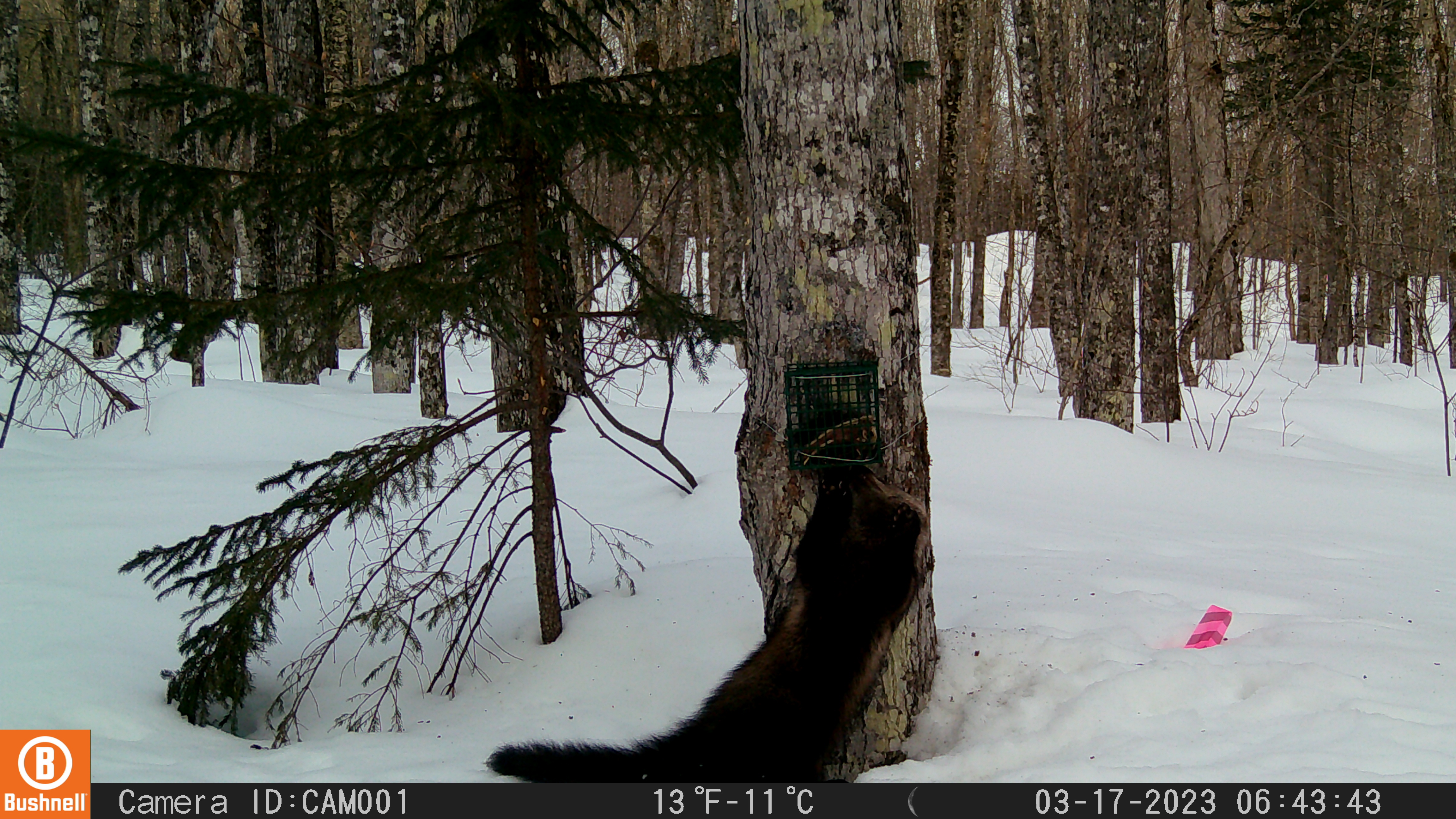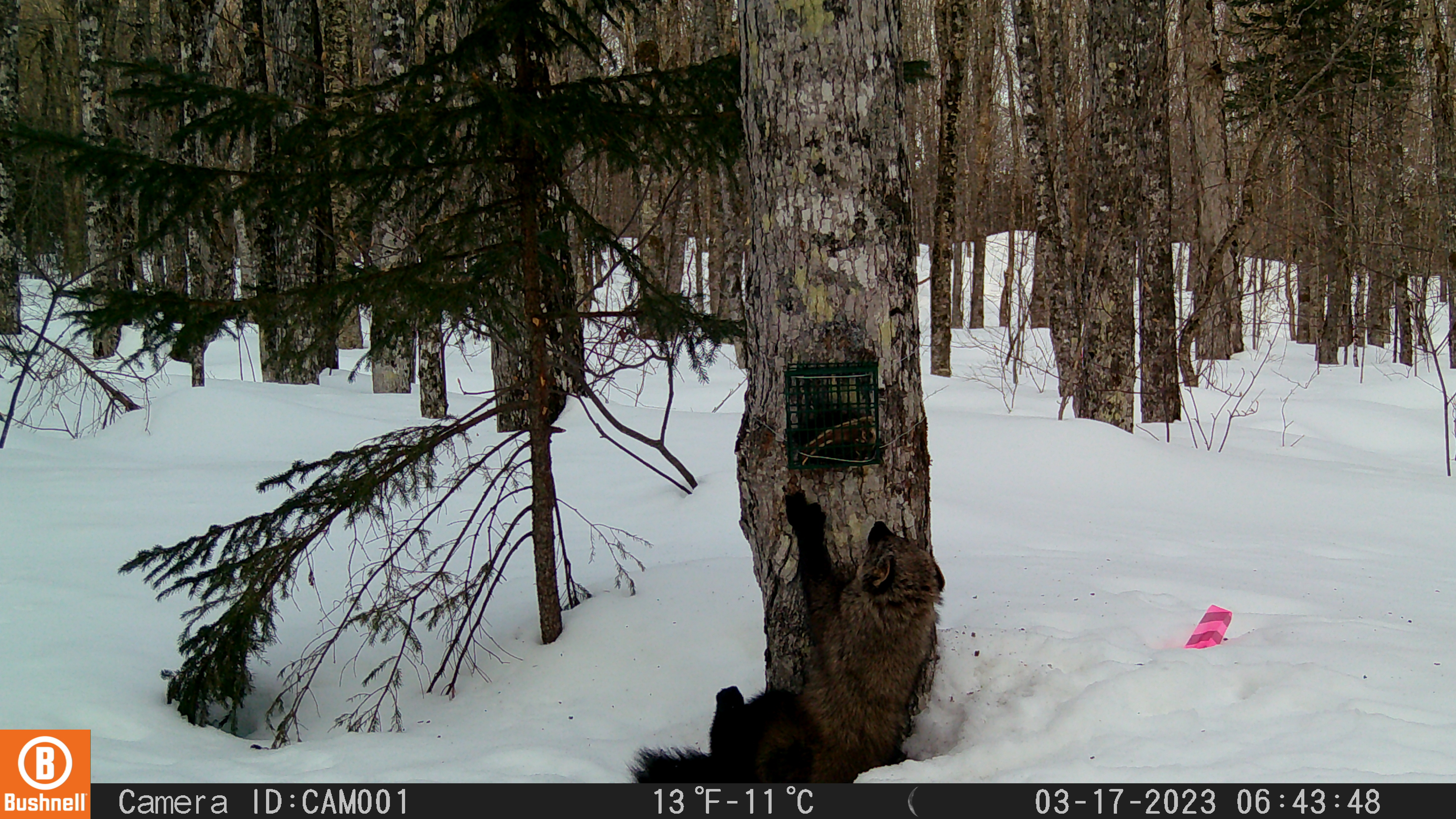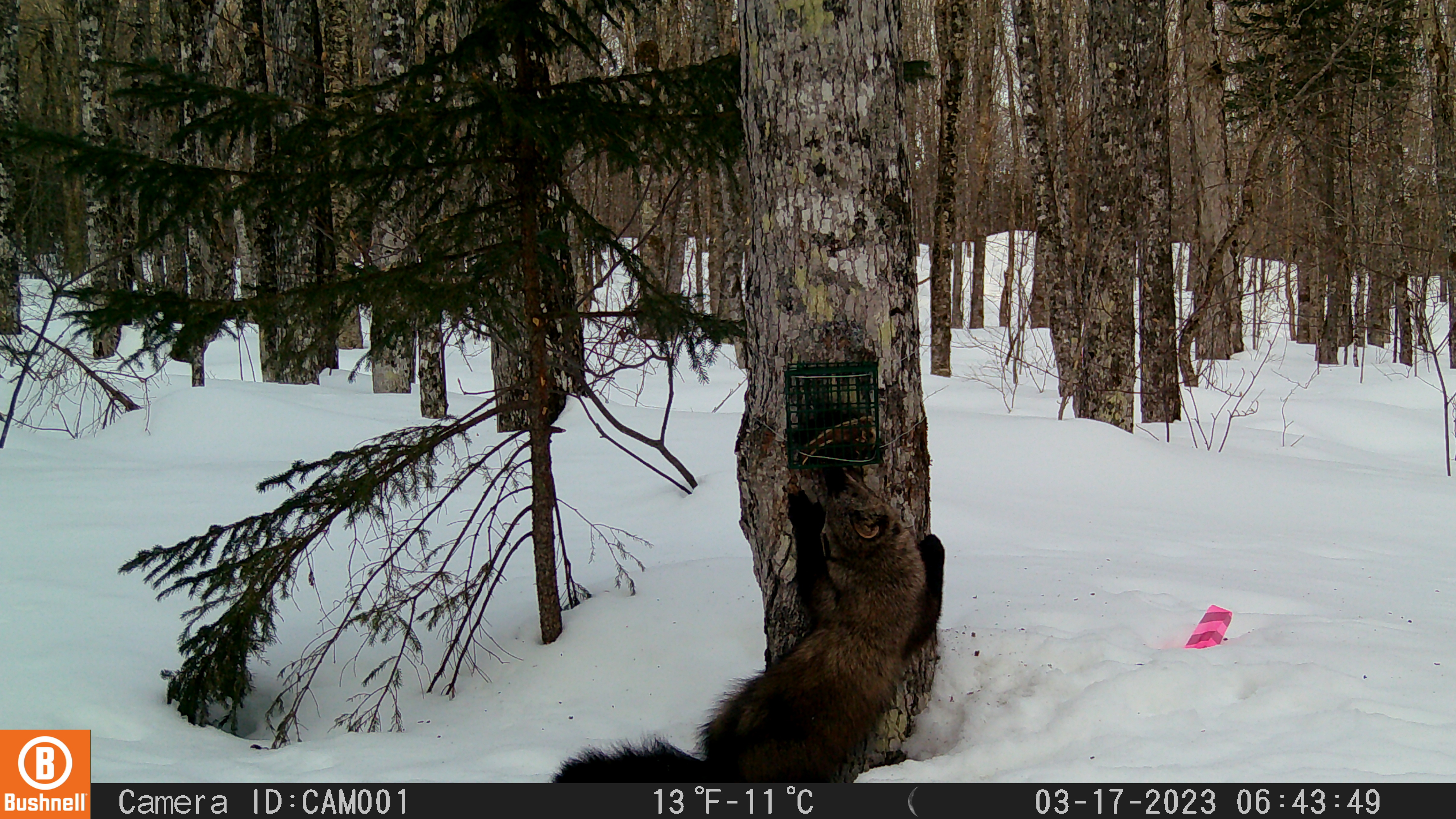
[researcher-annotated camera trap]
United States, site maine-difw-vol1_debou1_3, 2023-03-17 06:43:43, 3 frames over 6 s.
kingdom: Animalia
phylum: Chordata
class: Mammalia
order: Carnivora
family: Mustelidae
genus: Pekania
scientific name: Pekania pennanti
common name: fisher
Fisher (Pekania pennanti).